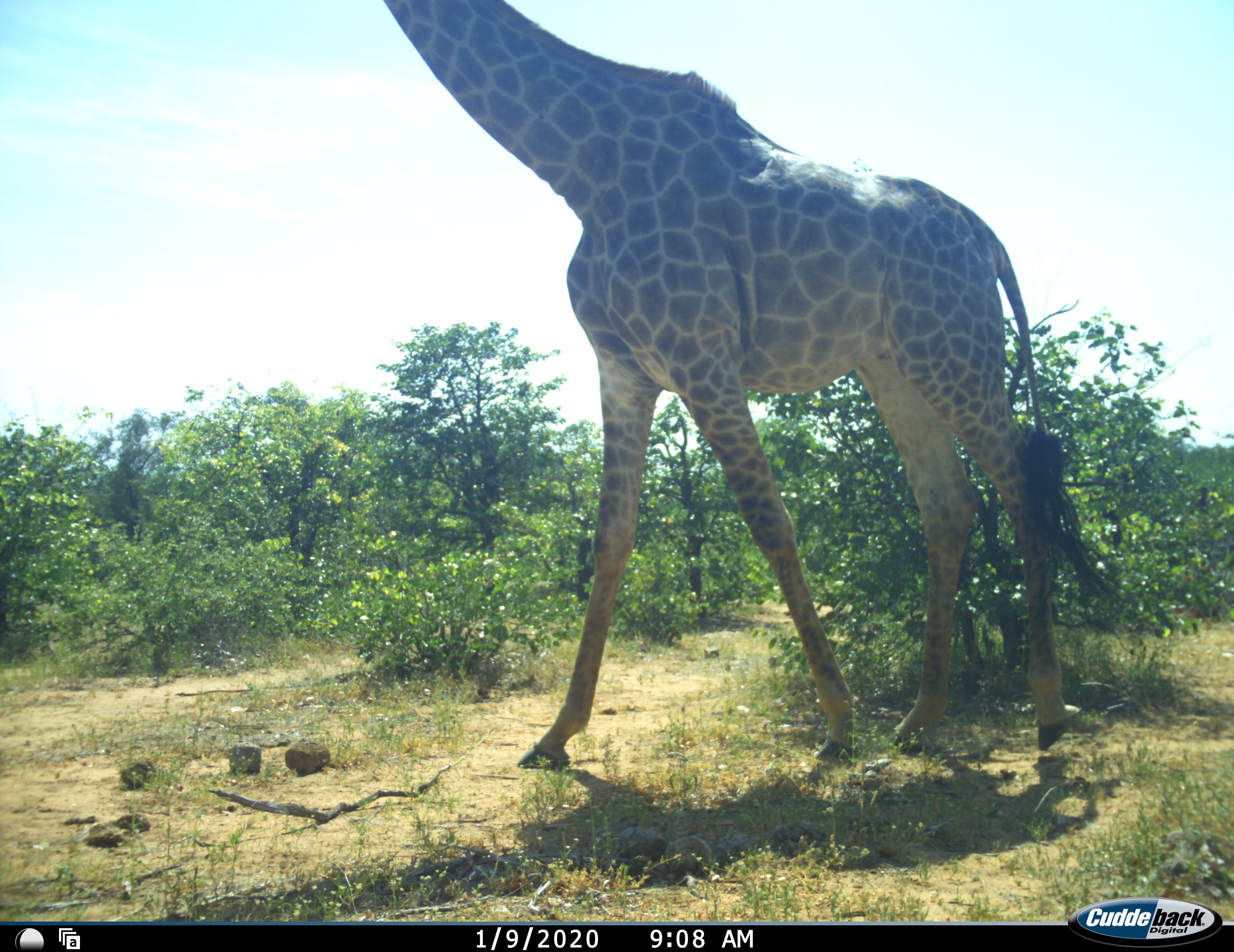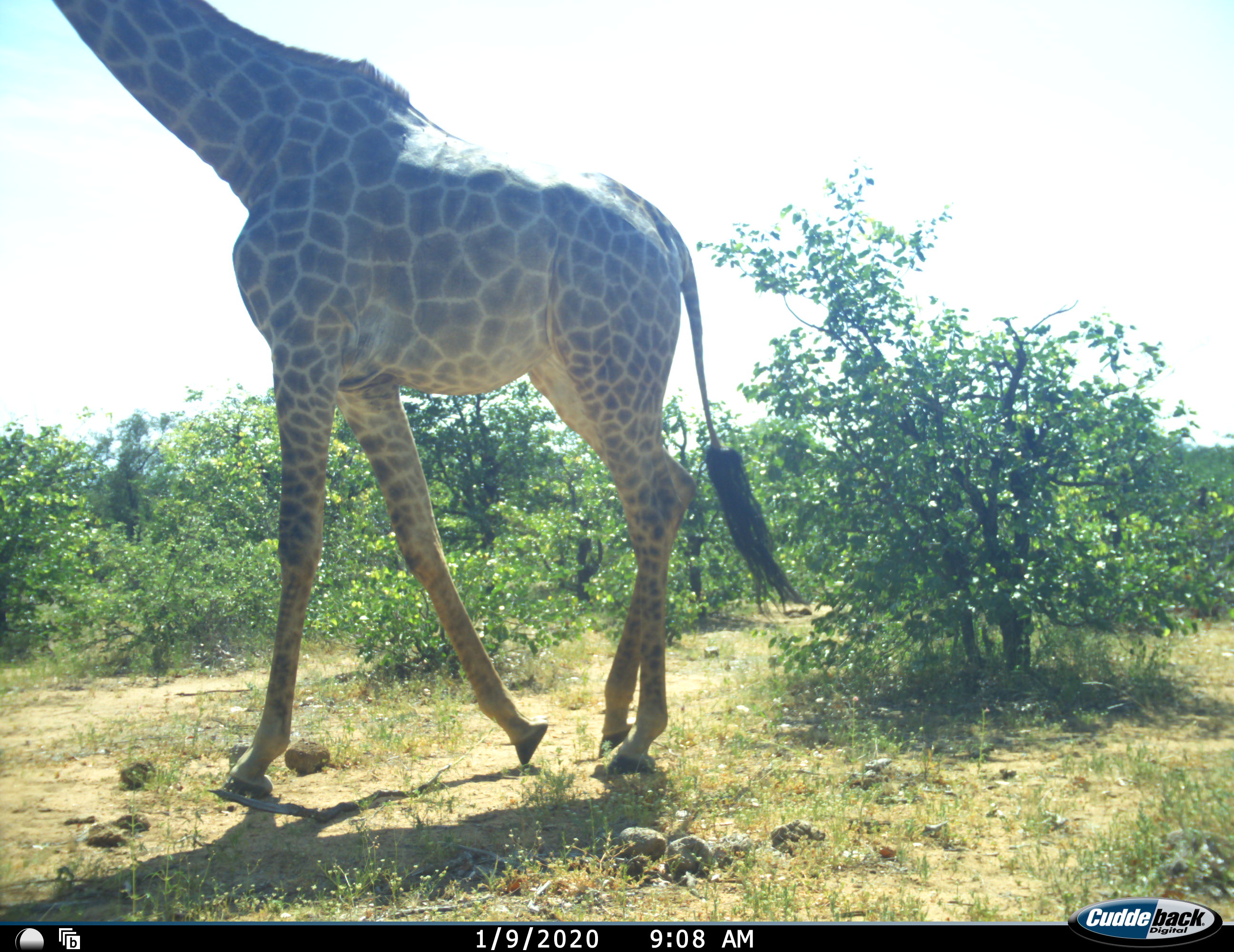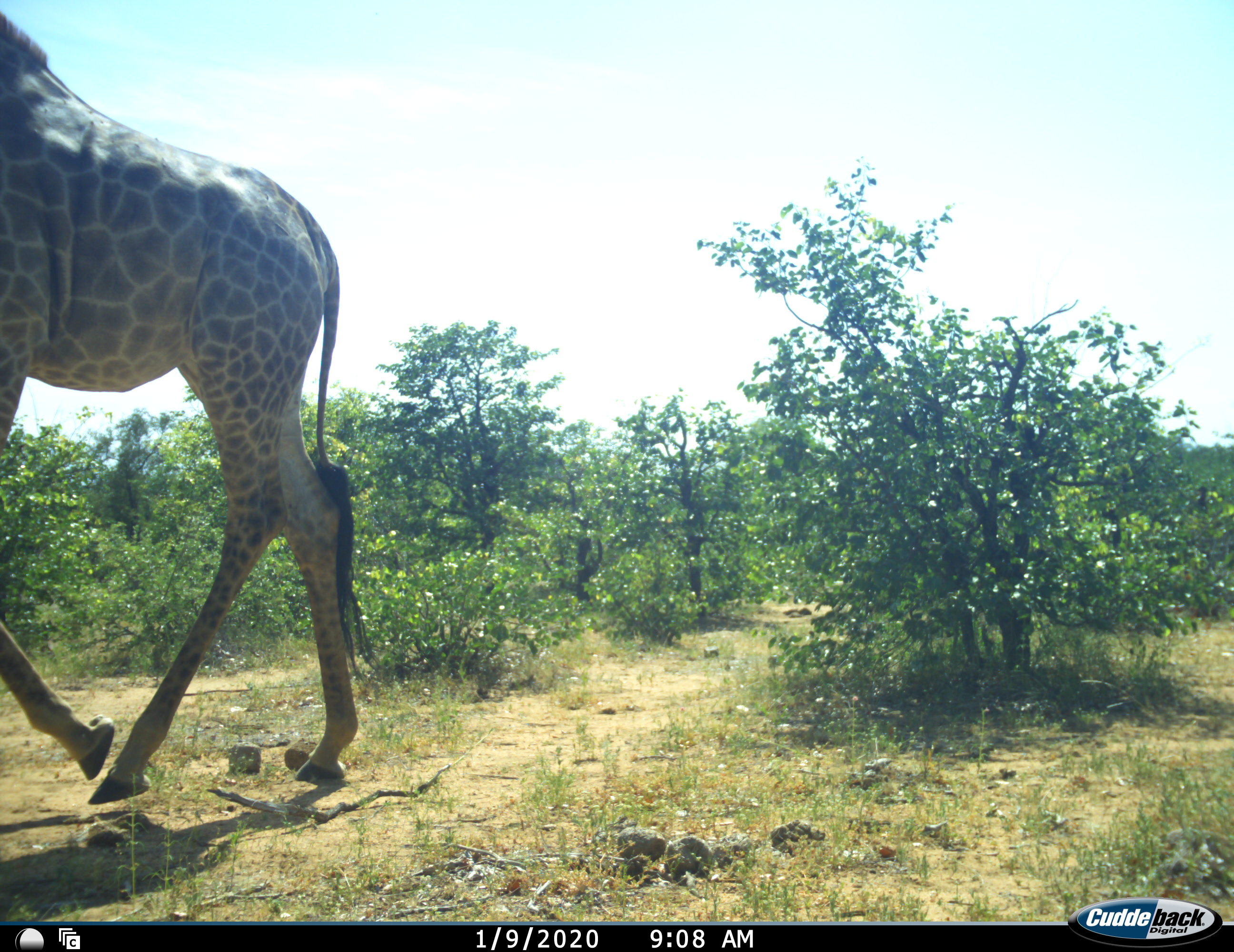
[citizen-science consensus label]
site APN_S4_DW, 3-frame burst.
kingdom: Animalia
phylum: Chordata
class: Mammalia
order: Artiodactyla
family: Giraffidae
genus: Giraffa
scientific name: Giraffa camelopardalis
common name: giraffe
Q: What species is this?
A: Giraffe (Giraffa camelopardalis).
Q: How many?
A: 1.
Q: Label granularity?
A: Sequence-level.